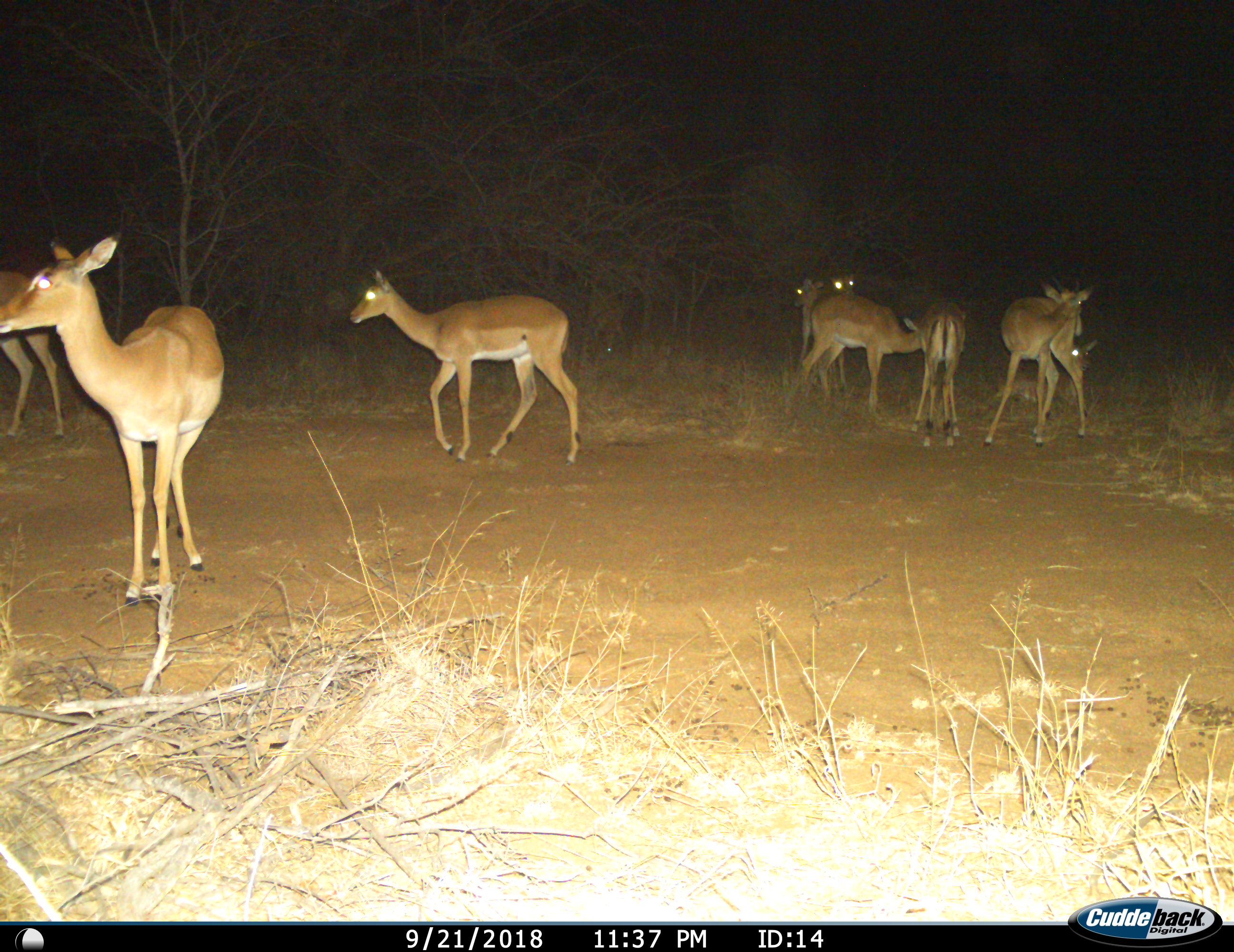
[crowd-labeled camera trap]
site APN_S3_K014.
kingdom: Animalia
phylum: Chordata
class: Mammalia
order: Artiodactyla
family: Bovidae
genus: Aepyceros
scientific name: Aepyceros melampus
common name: impala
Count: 9.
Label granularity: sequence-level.